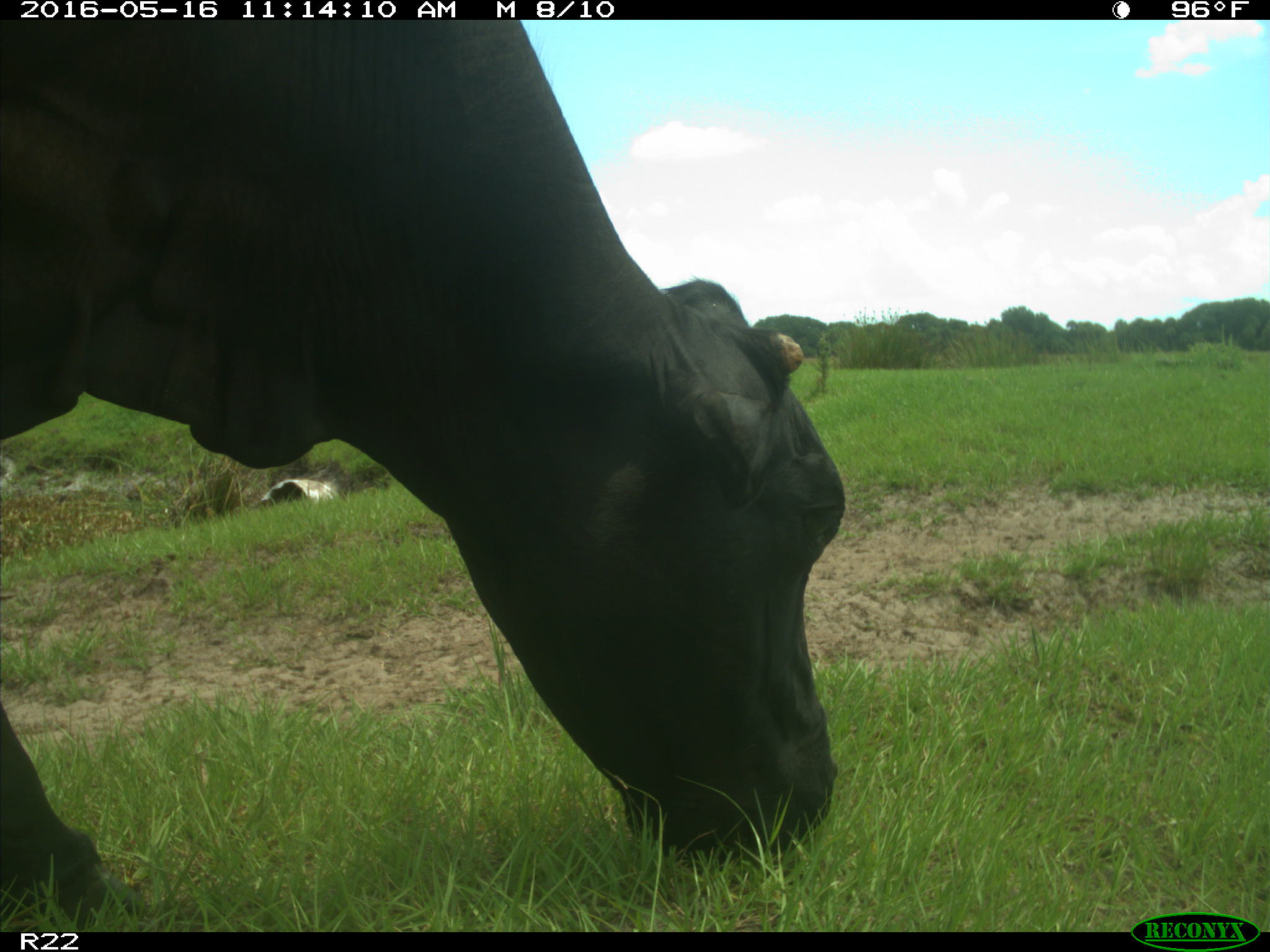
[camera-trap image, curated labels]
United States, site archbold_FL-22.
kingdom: Animalia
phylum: Chordata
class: Mammalia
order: Artiodactyla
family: Bovidae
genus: Bos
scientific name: Bos taurus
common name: domestic cow